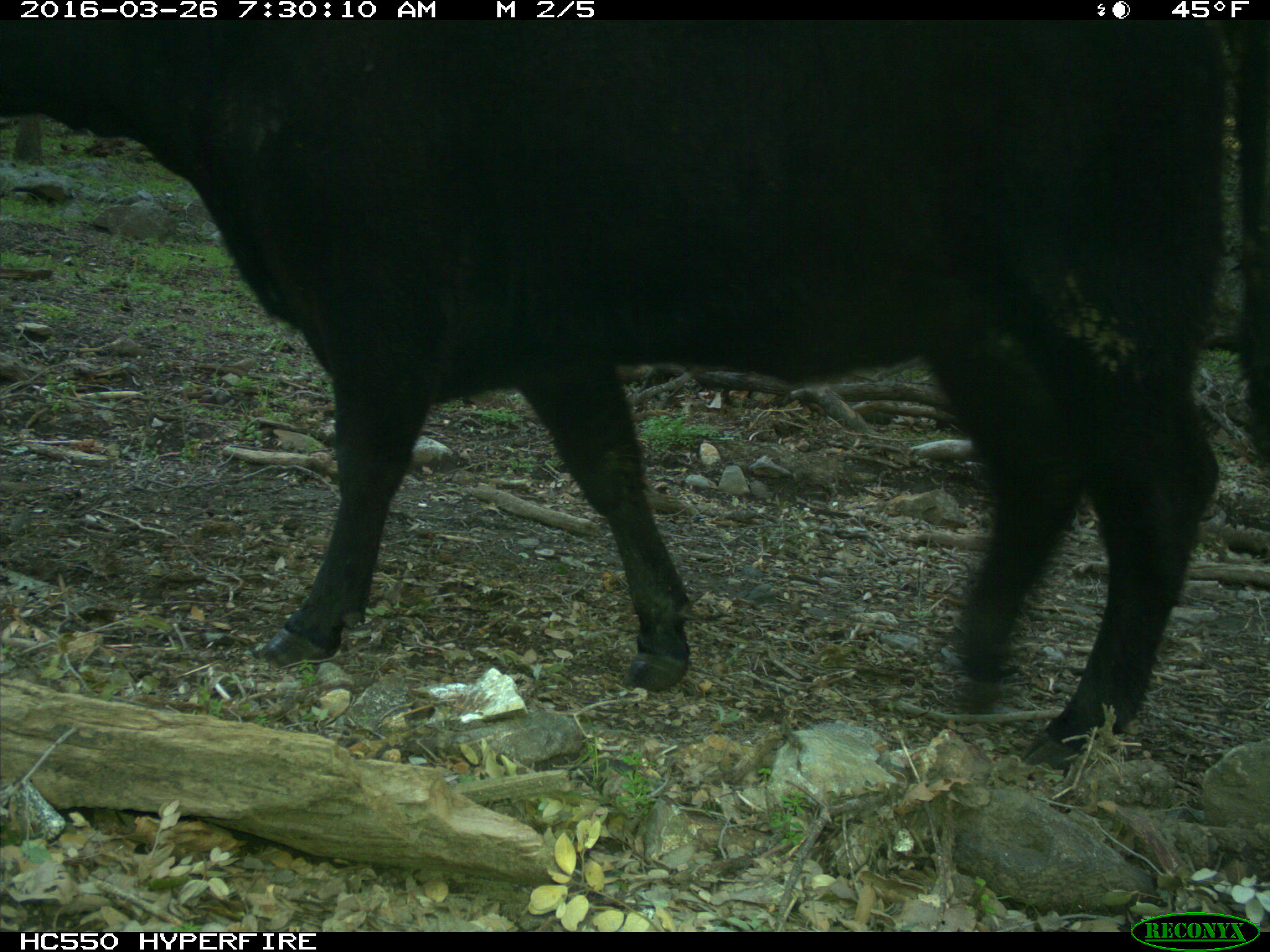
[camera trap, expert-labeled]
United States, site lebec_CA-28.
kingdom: Animalia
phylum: Chordata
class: Mammalia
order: Artiodactyla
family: Bovidae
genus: Bos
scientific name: Bos taurus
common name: domestic cow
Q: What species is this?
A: Bos taurus (domestic cow).